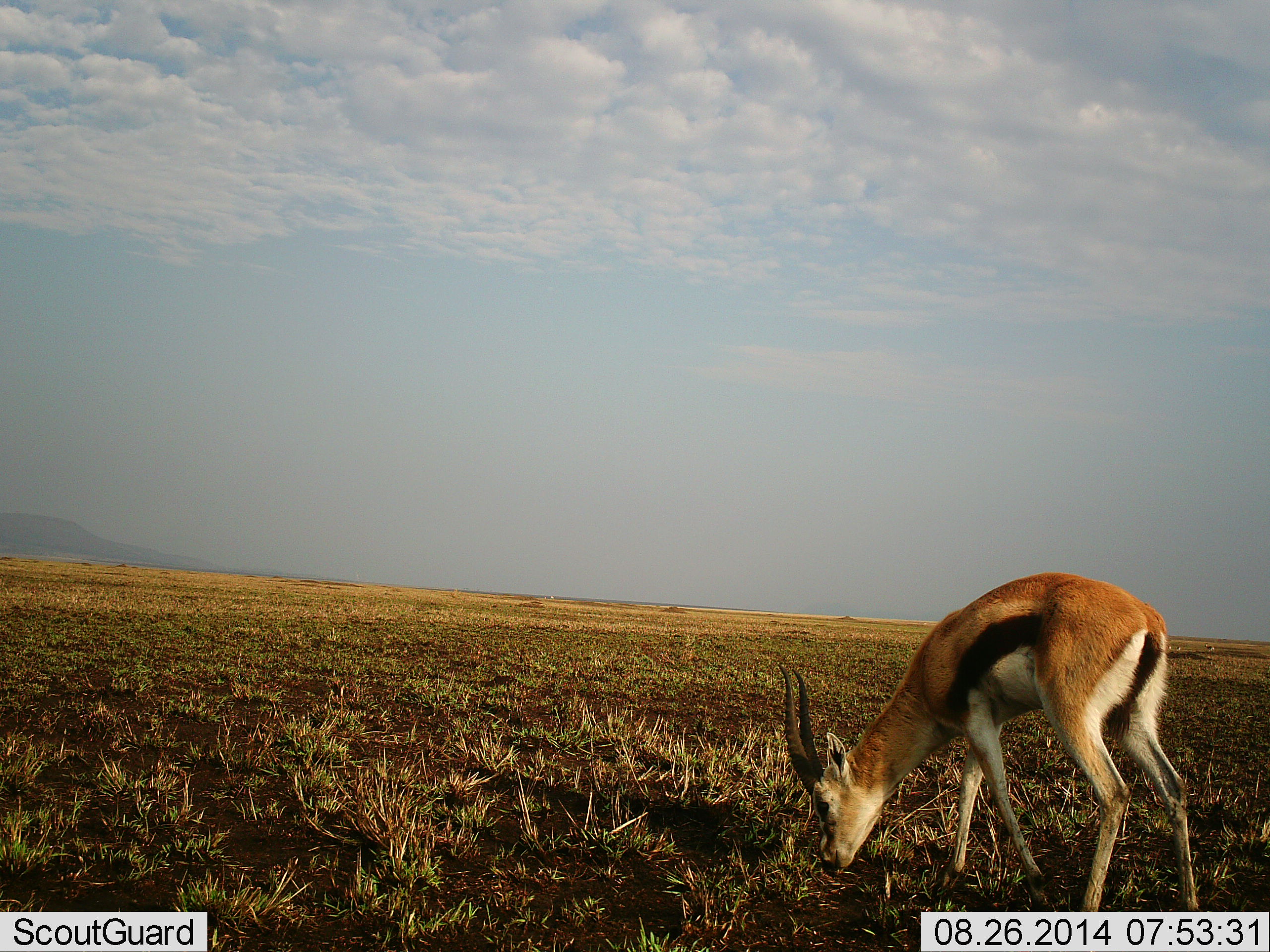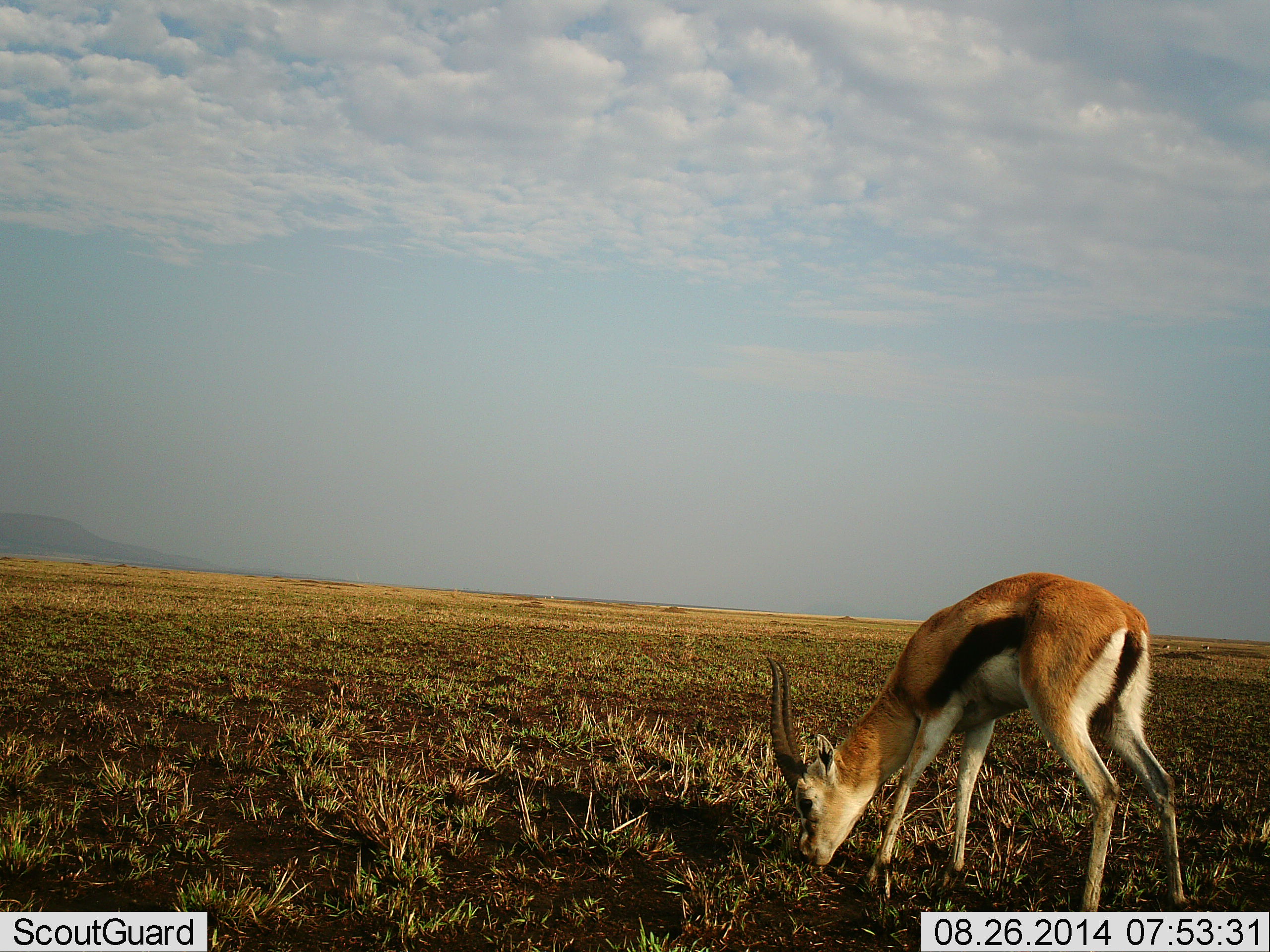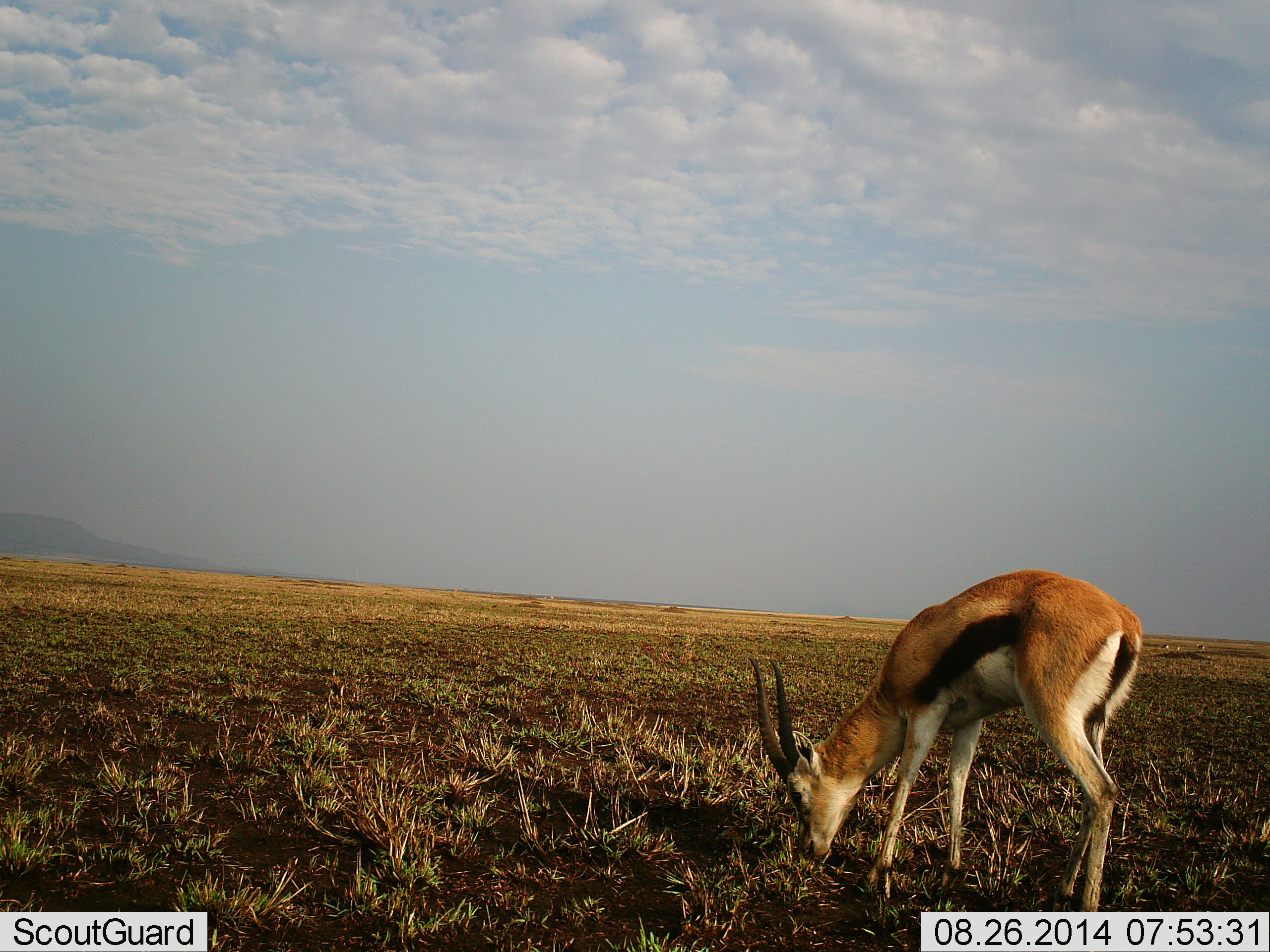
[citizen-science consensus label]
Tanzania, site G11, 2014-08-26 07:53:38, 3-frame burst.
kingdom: Animalia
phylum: Chordata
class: Mammalia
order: Artiodactyla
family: Bovidae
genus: Eudorcas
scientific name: Eudorcas thomsonii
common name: thomson's gazelle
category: gazellethomsons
Gazellethomsons (thomson's gazelle) (Eudorcas thomsonii), count 1. Behavior (volunteer vote fractions): standing 10%, resting 0%, moving 0%, interacting 0%. Young present (vote fraction): 0%. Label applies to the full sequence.